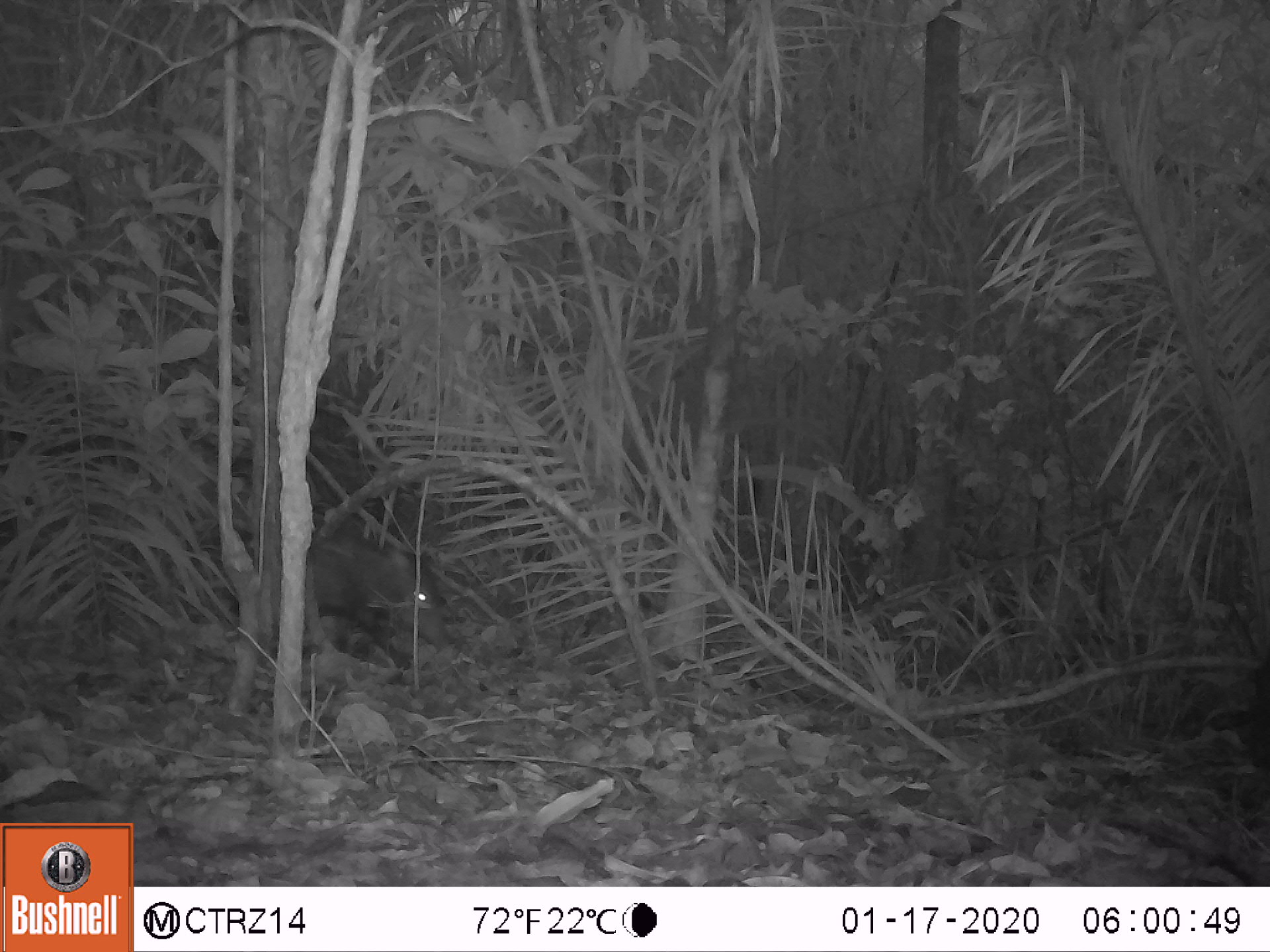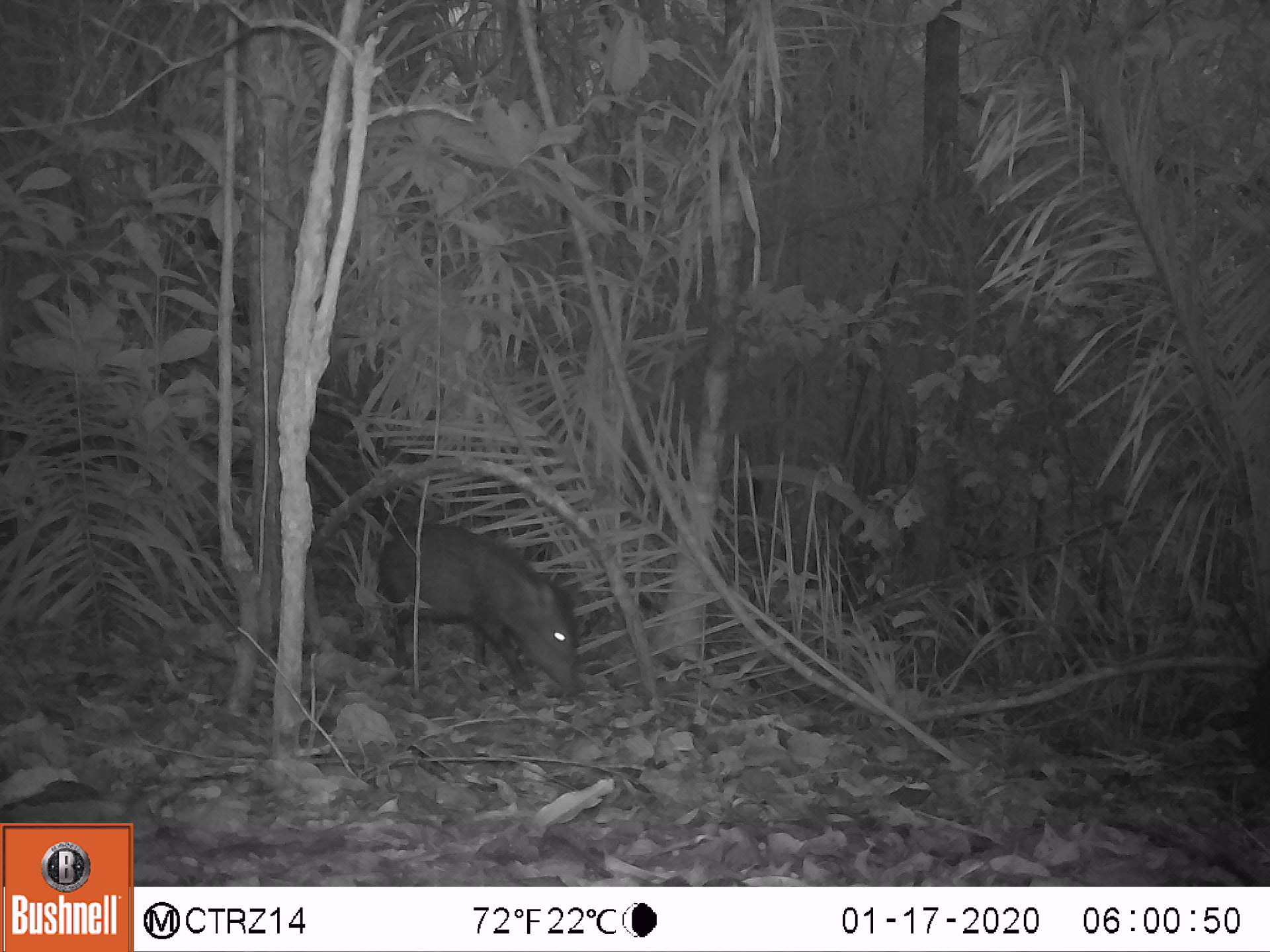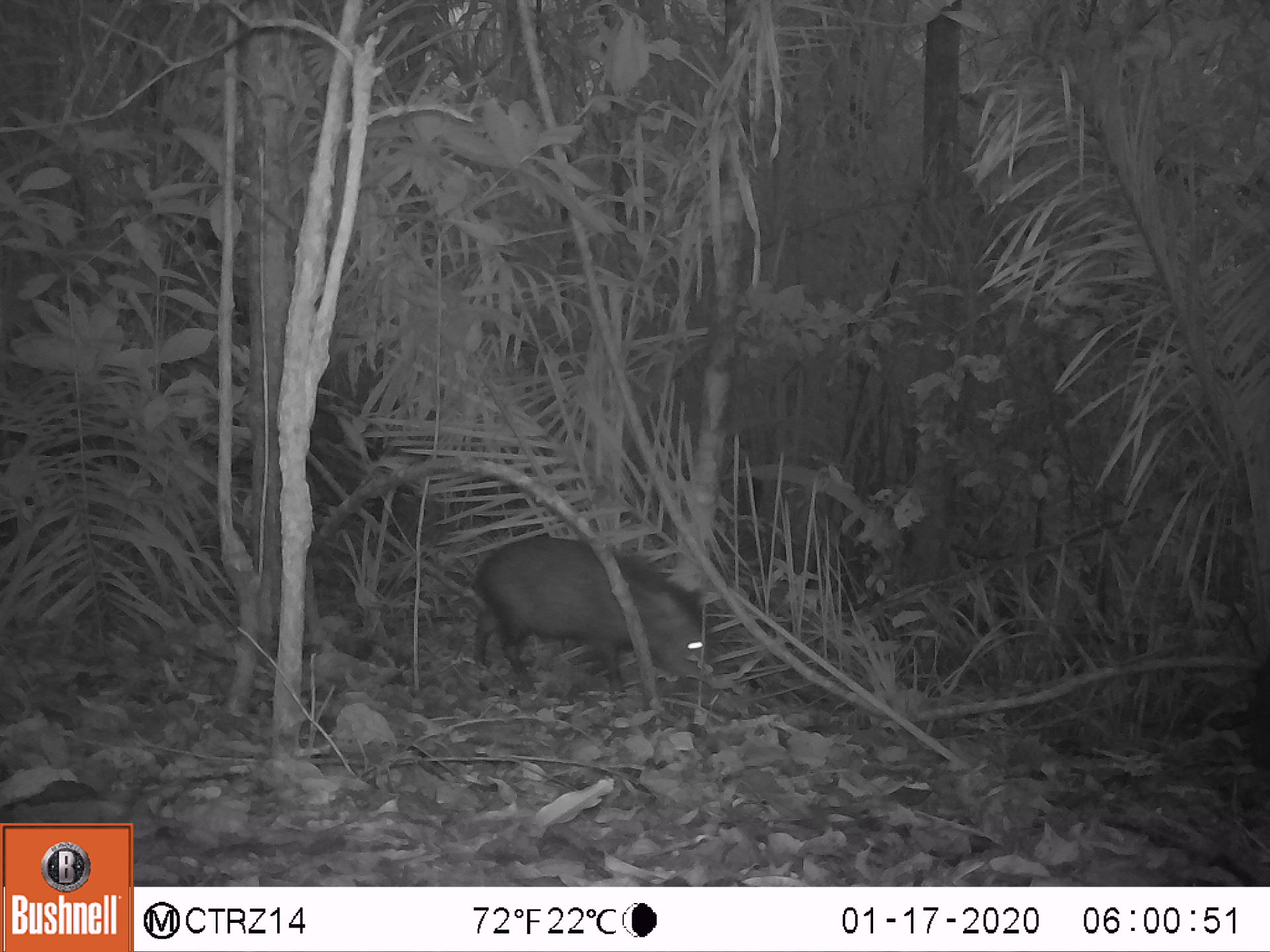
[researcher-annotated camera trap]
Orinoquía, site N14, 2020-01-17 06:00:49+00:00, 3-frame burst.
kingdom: Animalia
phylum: Chordata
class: Mammalia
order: Artiodactyla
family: Tayassuidae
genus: Pecari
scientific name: Pecari tajacu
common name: collared peccary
Collared peccary (Pecari tajacu).